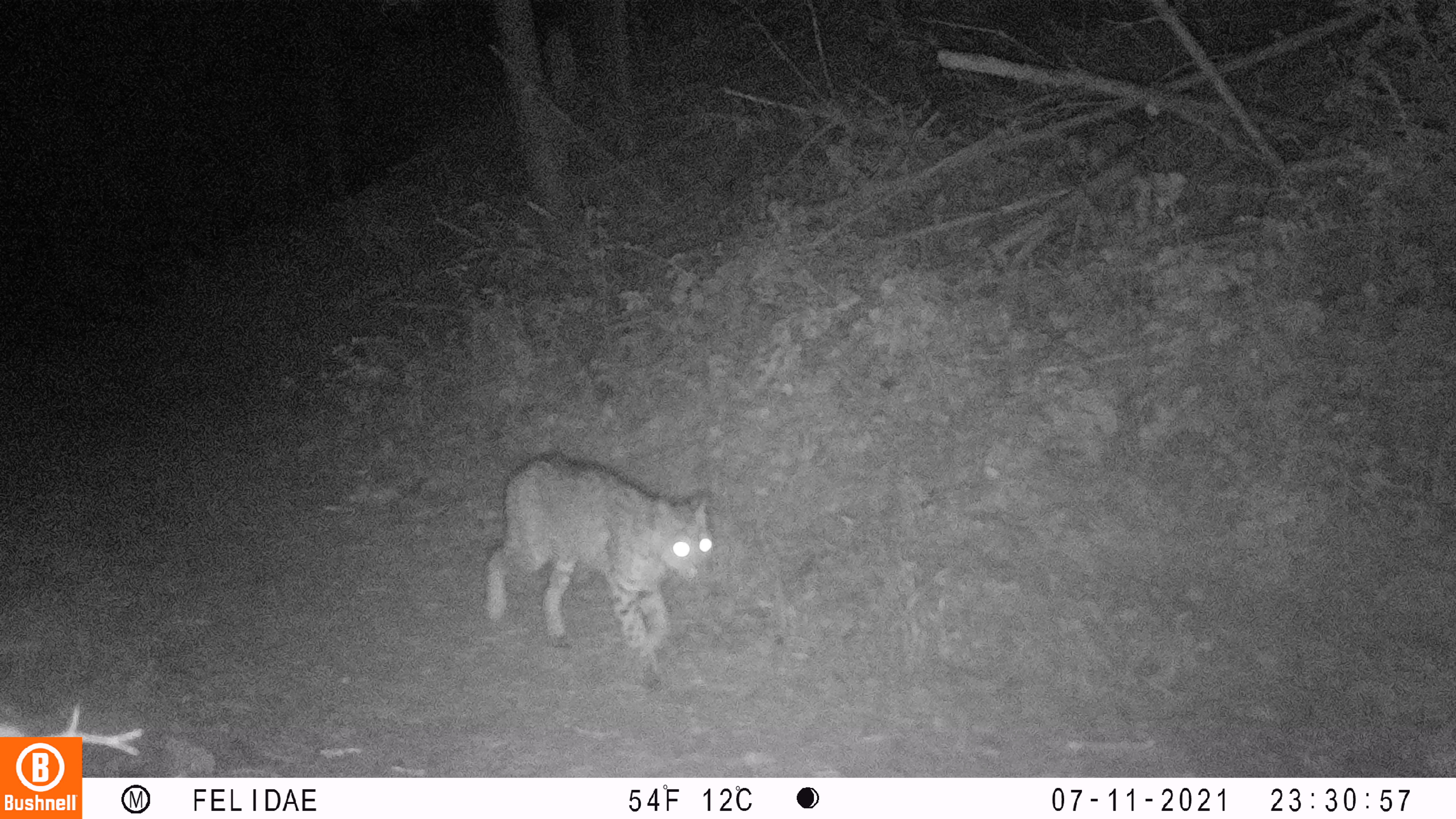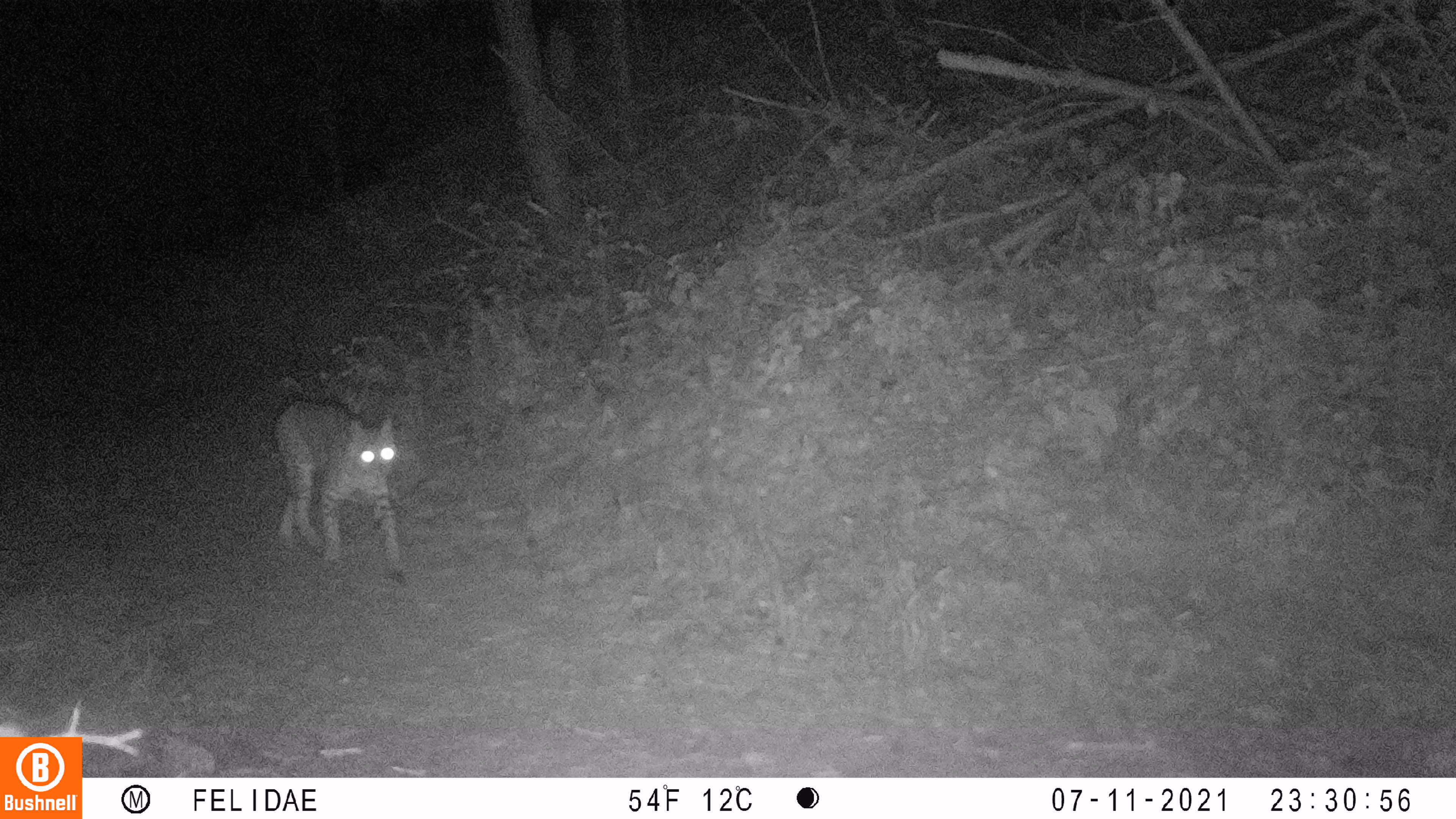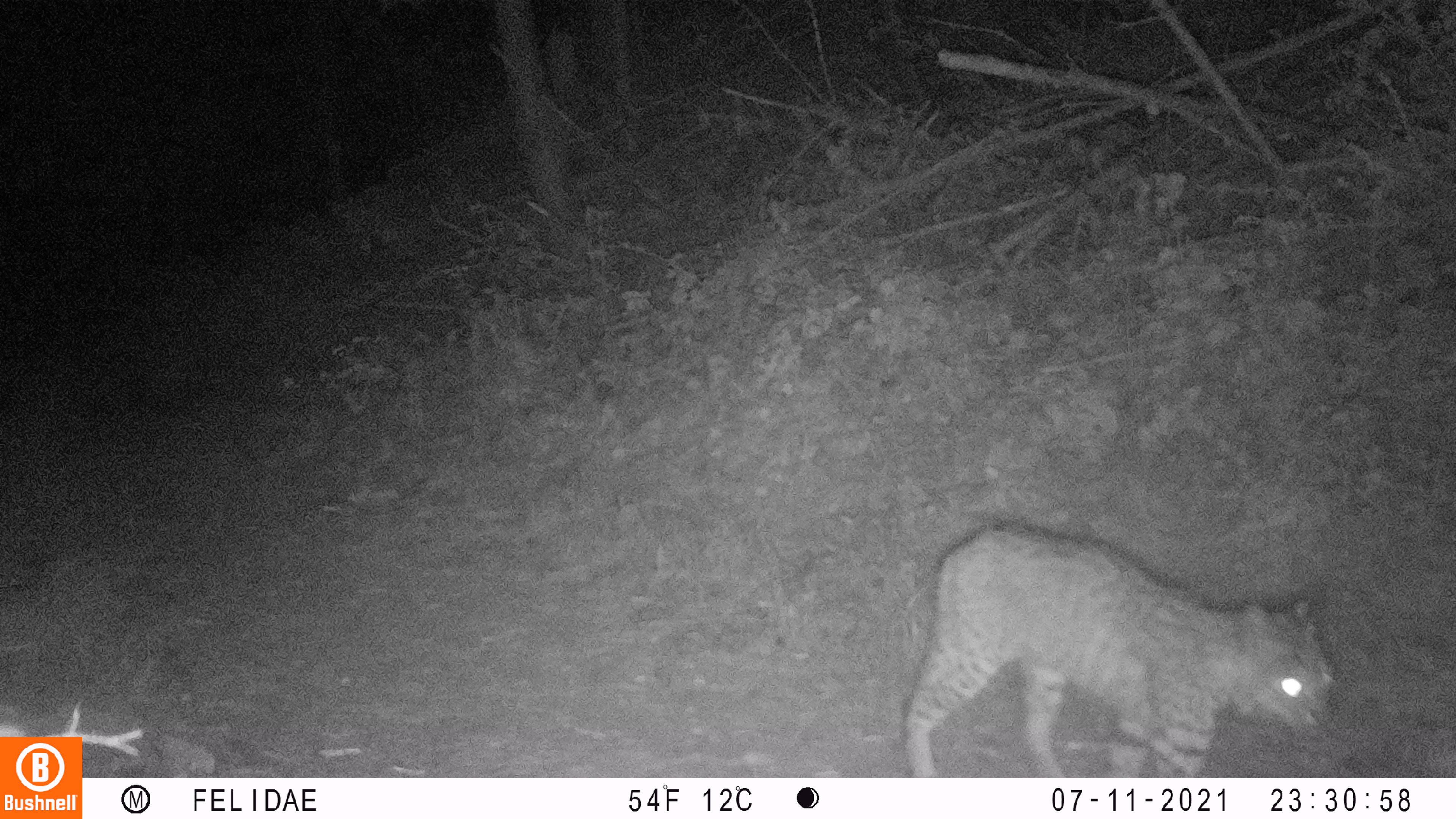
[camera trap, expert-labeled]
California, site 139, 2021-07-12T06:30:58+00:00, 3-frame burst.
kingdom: Animalia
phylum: Chordata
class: Mammalia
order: Carnivora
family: Felidae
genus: Lynx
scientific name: Lynx rufus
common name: bobcat